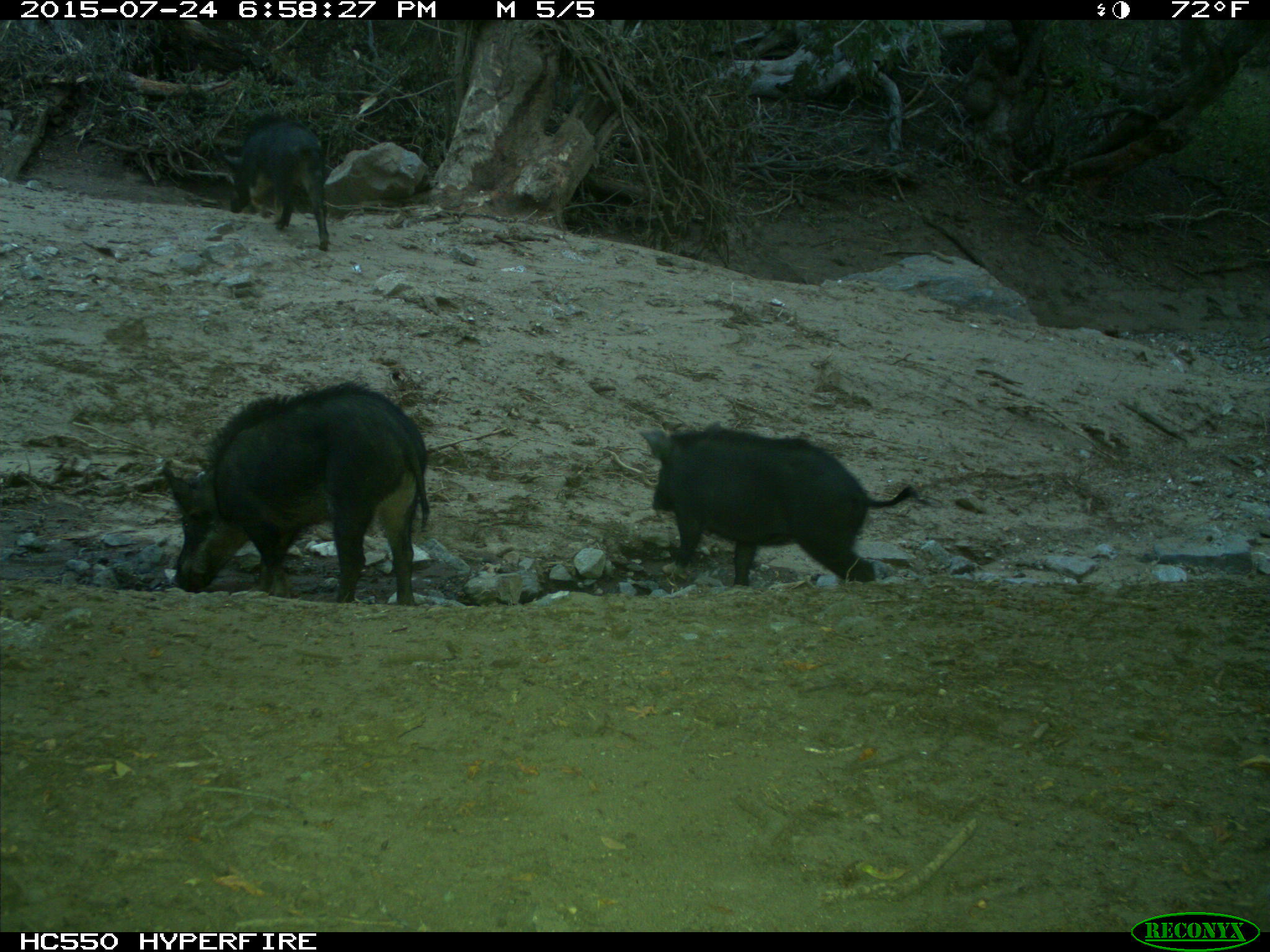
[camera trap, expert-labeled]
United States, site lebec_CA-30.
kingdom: Animalia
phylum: Chordata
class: Mammalia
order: Artiodactyla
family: Suidae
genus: Sus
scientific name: Sus scrofa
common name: wild boar